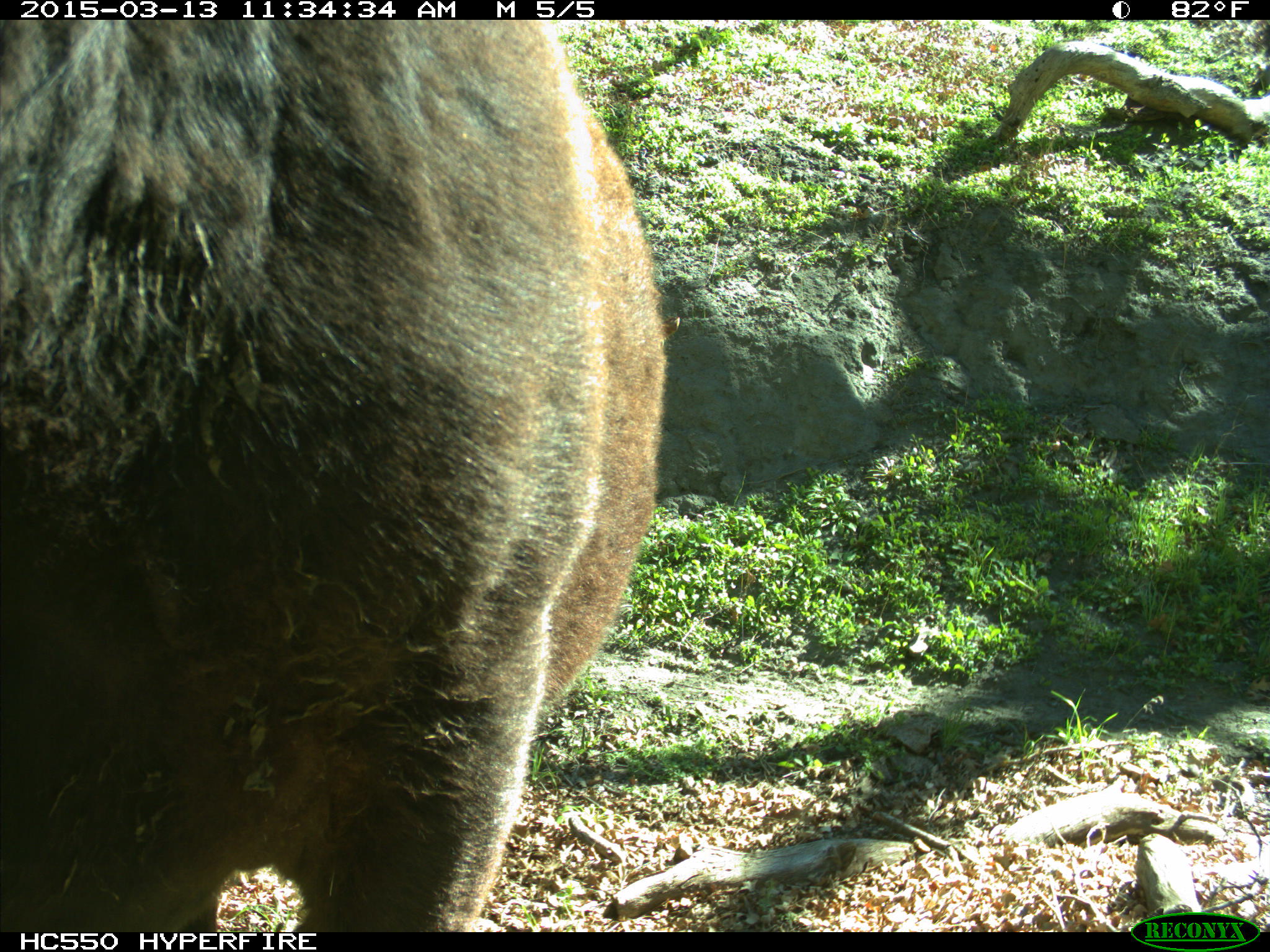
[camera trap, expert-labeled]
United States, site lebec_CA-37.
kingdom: Animalia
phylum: Chordata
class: Mammalia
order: Artiodactyla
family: Bovidae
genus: Bos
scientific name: Bos taurus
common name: domestic cow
Bos taurus (domestic cow).